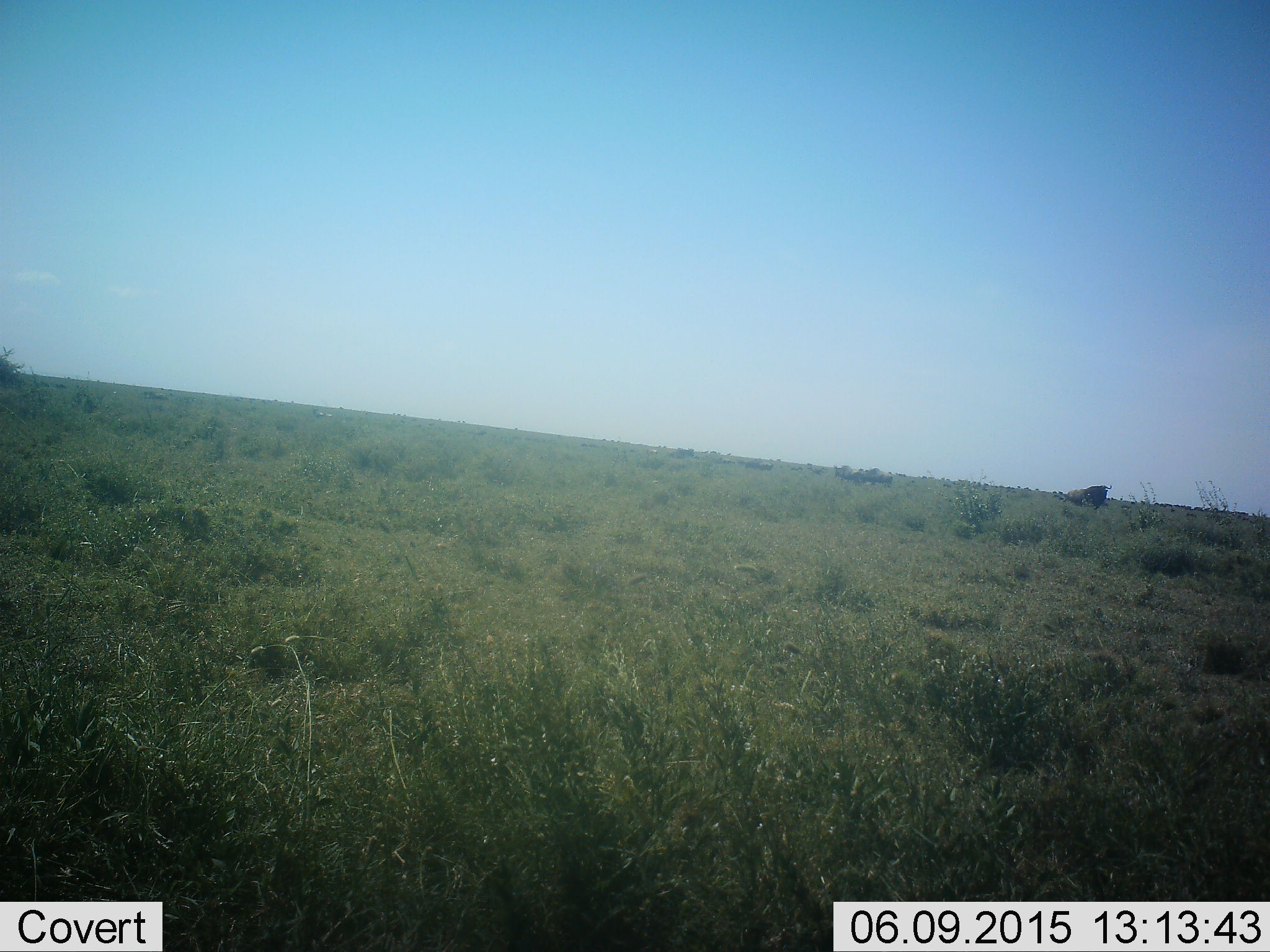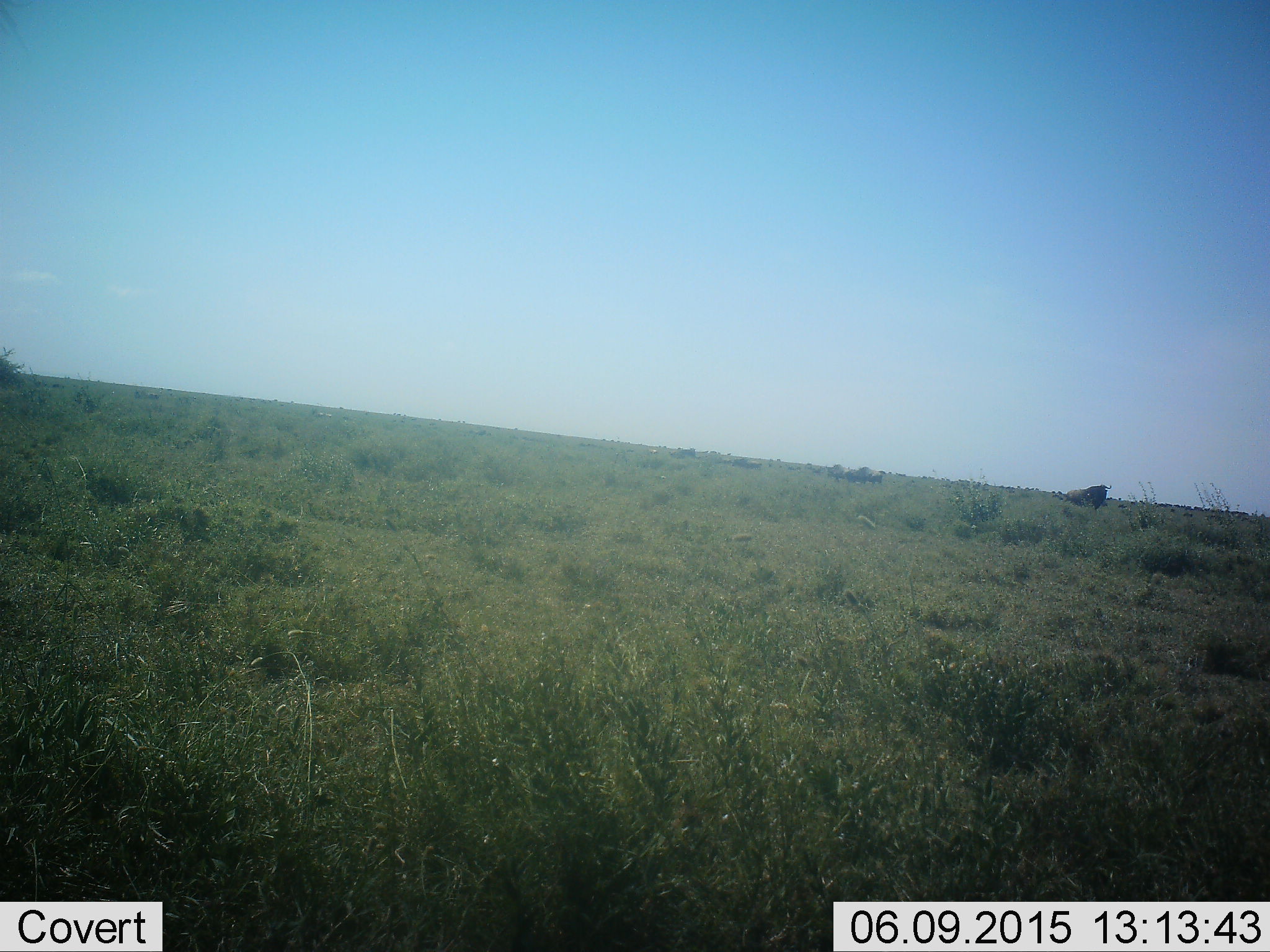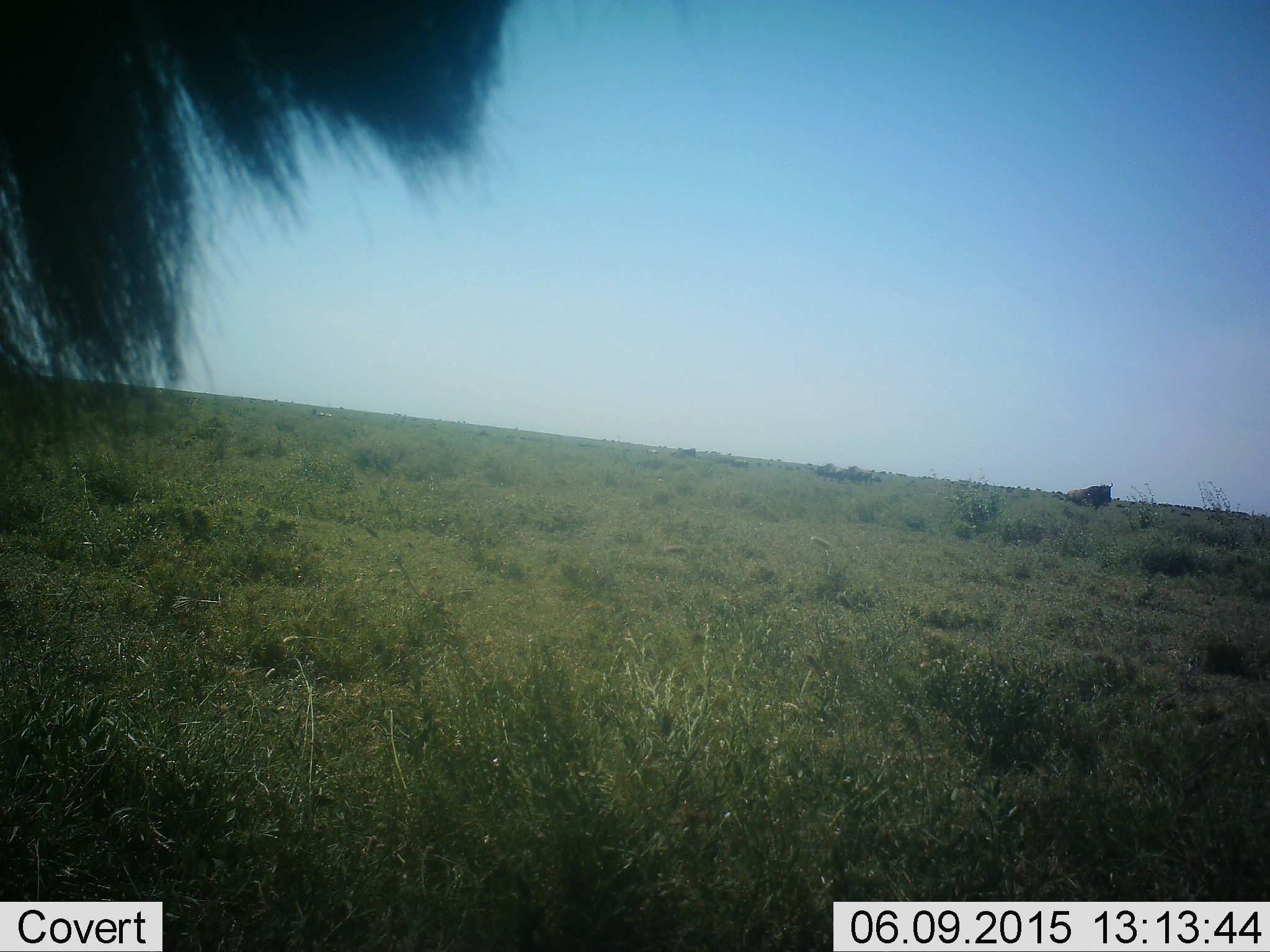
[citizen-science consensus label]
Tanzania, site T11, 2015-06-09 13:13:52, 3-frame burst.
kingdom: Animalia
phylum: Chordata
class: Mammalia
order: Artiodactyla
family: Bovidae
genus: Connochaetes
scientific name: Connochaetes taurinus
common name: blue wildebeest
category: wildebeest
Wildebeest (blue wildebeest) (Connochaetes taurinus), count 2. Behavior (volunteer vote fractions): standing 55%, resting 36%, moving 64%, interacting 0%. Young present (vote fraction): 0%. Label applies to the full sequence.